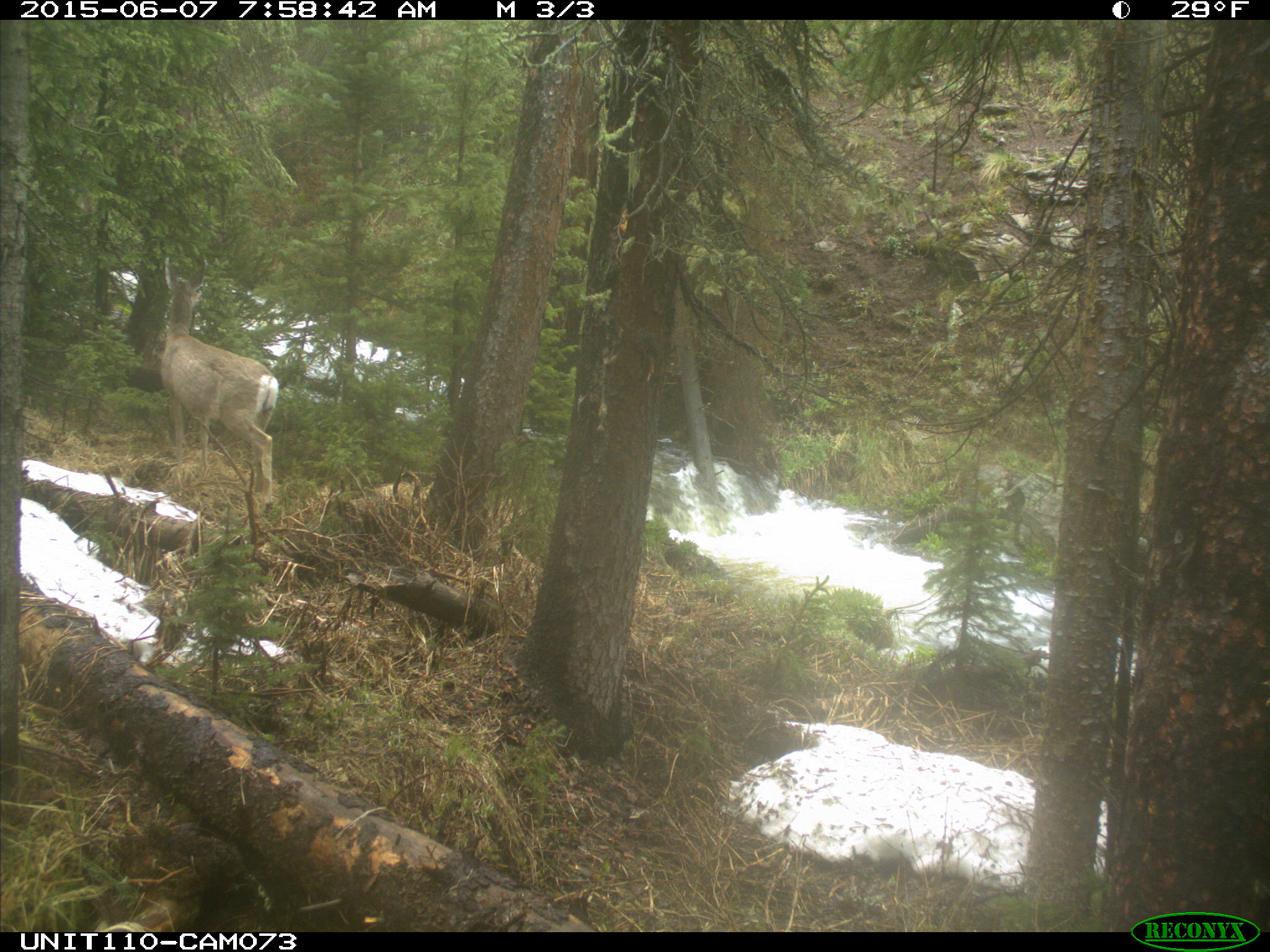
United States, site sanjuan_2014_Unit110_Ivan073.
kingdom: Animalia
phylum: Chordata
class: Mammalia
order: Artiodactyla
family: Cervidae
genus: Odocoileus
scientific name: Odocoileus hemionus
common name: mule deer